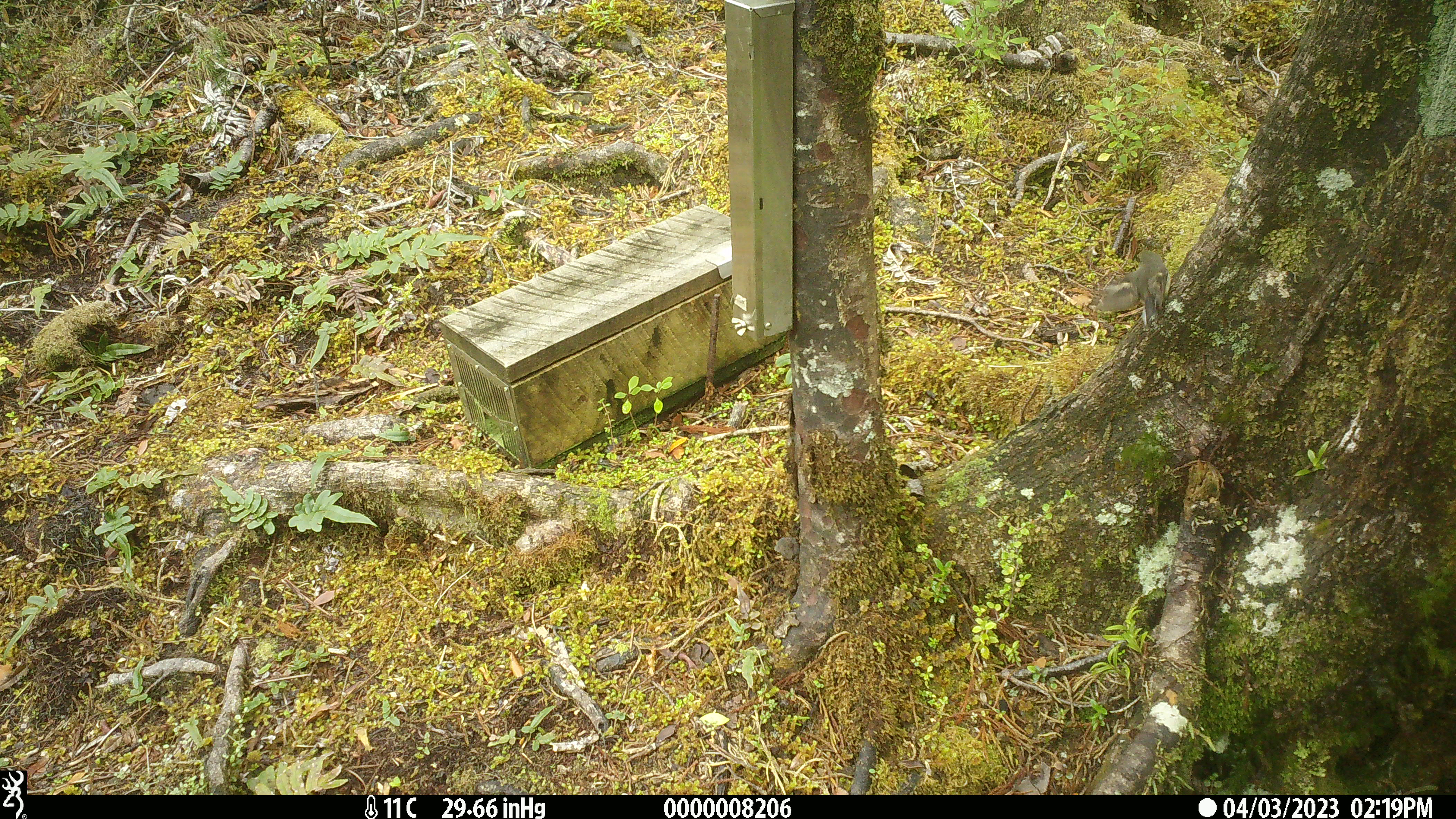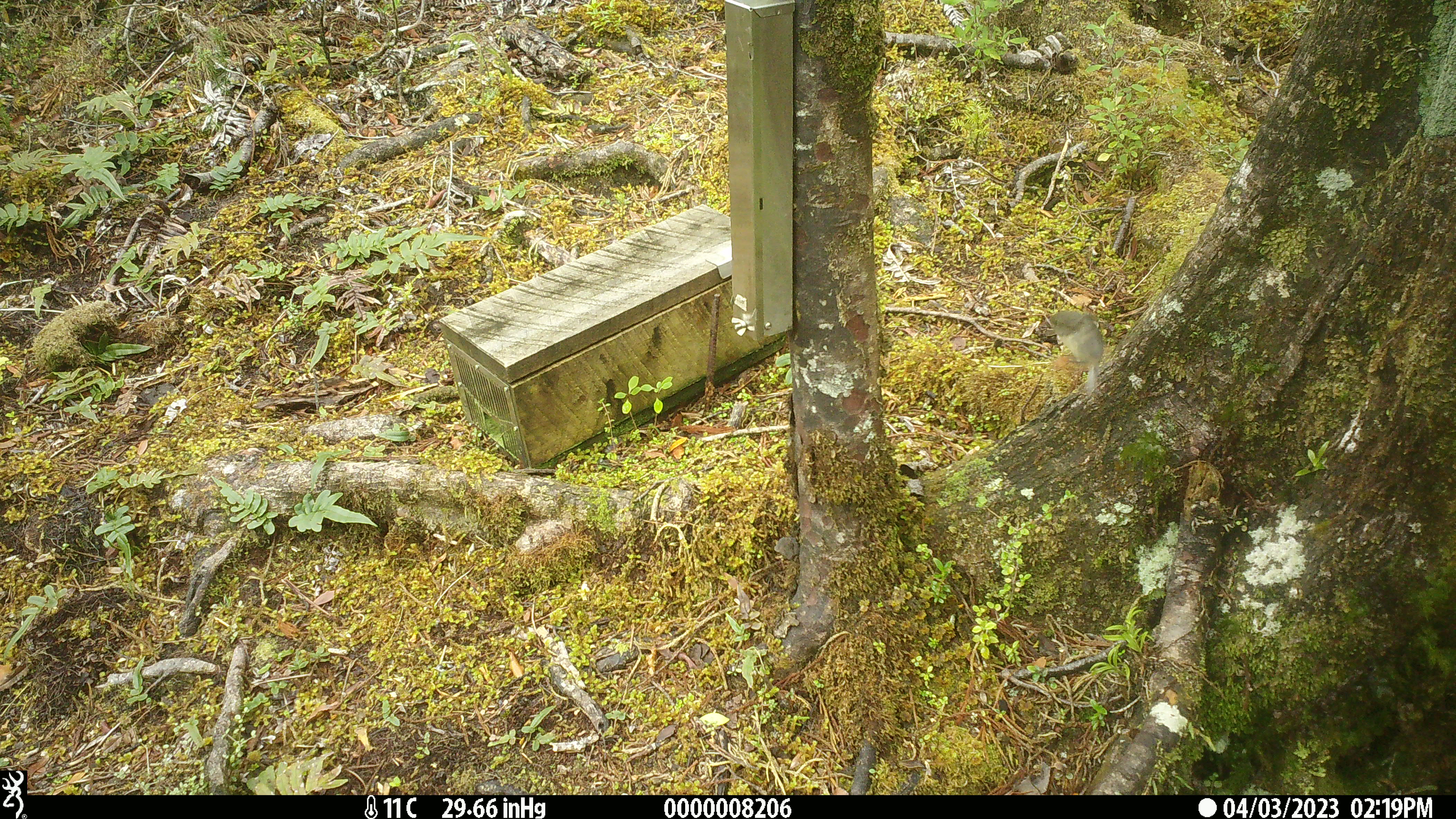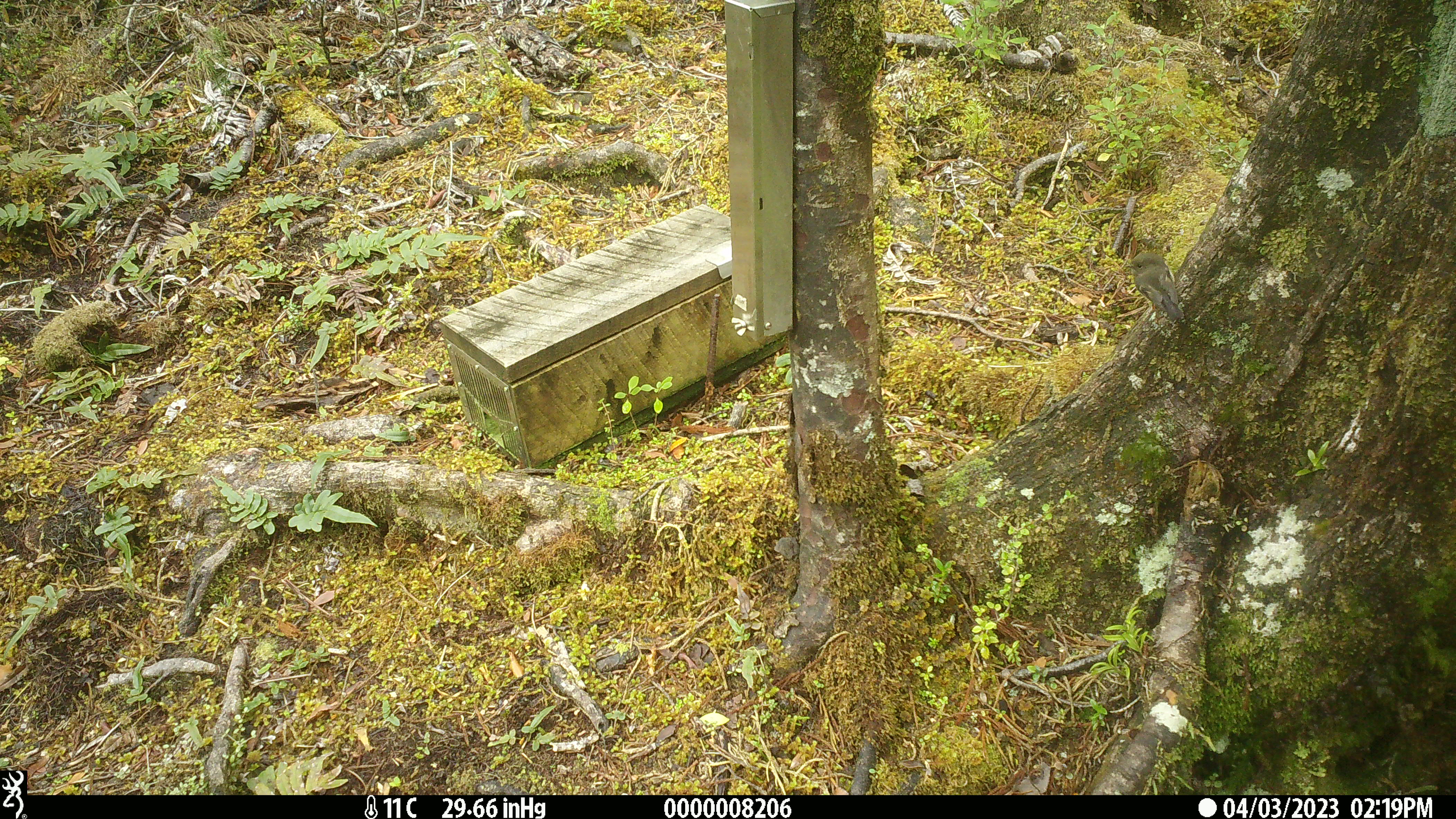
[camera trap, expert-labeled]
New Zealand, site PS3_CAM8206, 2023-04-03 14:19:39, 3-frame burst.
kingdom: Animalia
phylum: Chordata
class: Aves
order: Passeriformes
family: Petroicidae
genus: Petroica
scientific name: Petroica macrocephala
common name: tomtit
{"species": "tomtit (Petroica macrocephala)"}